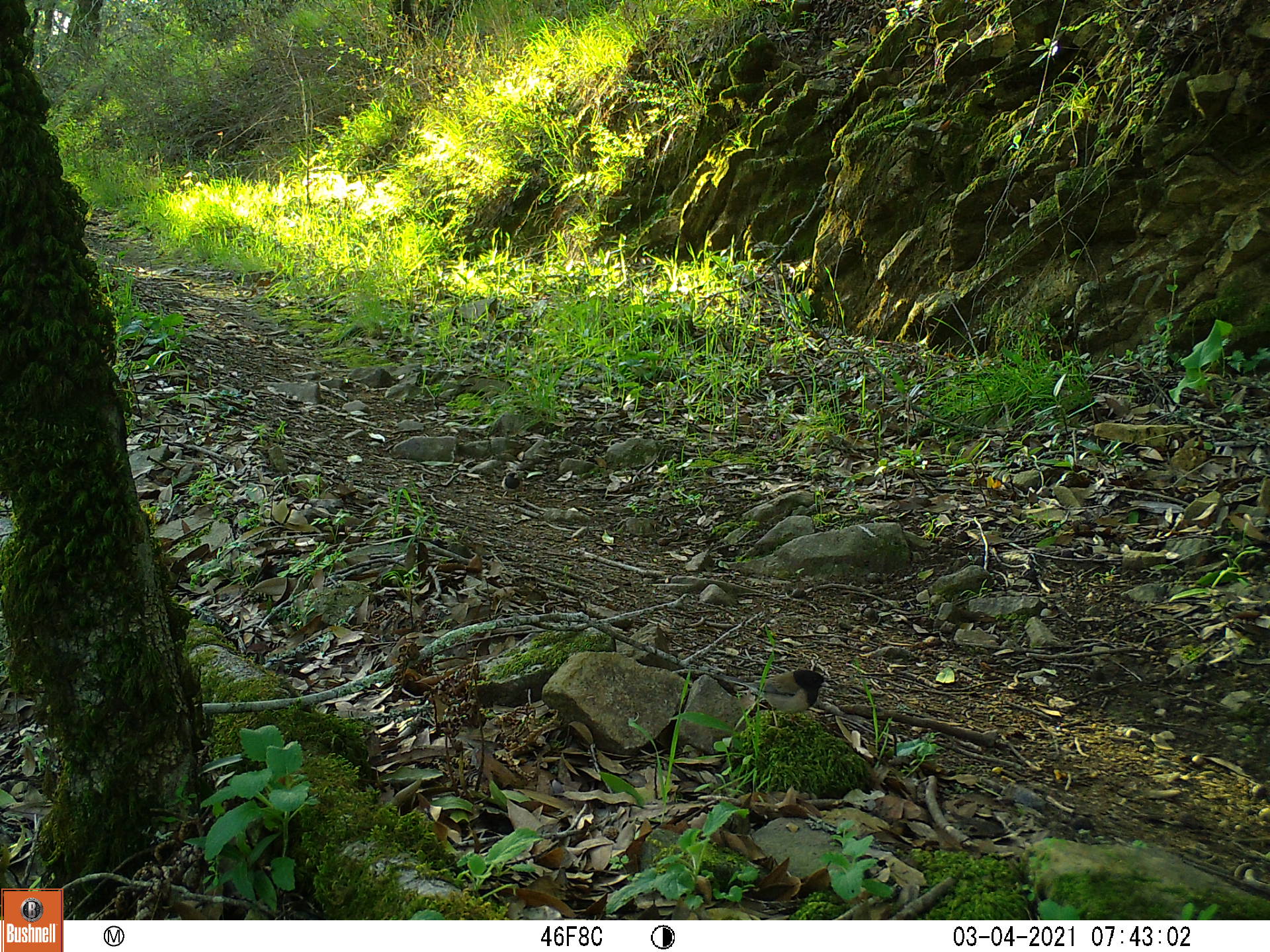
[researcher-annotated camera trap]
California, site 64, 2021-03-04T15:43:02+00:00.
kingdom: Animalia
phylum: Chordata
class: Aves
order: Passeriformes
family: Passerellidae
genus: Junco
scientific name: Junco hyemalis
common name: dark-eyed junco